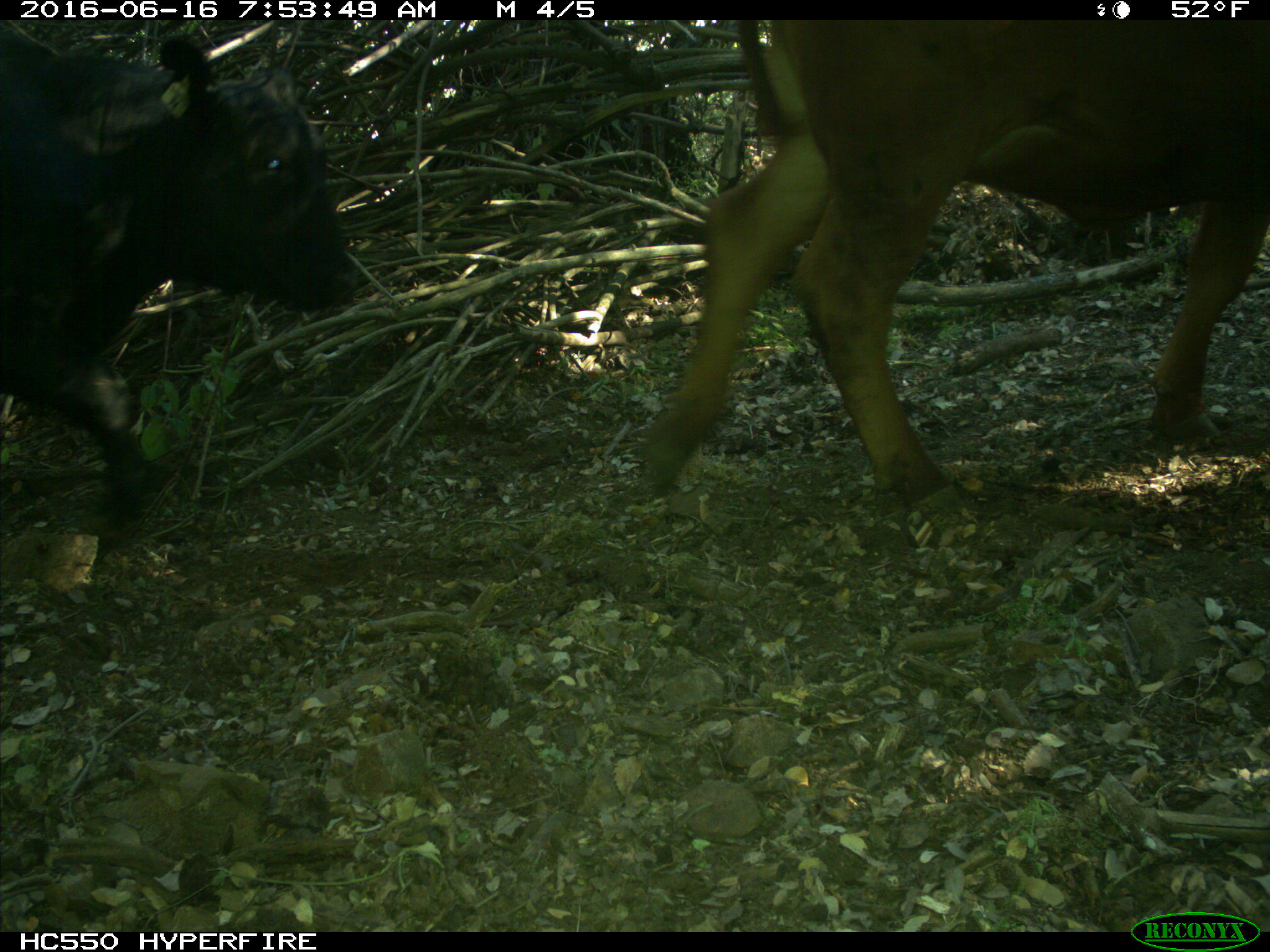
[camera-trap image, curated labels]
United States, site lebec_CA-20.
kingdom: Animalia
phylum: Chordata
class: Mammalia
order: Artiodactyla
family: Bovidae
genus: Bos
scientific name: Bos taurus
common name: domestic cow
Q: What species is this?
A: Bos taurus (domestic cow).